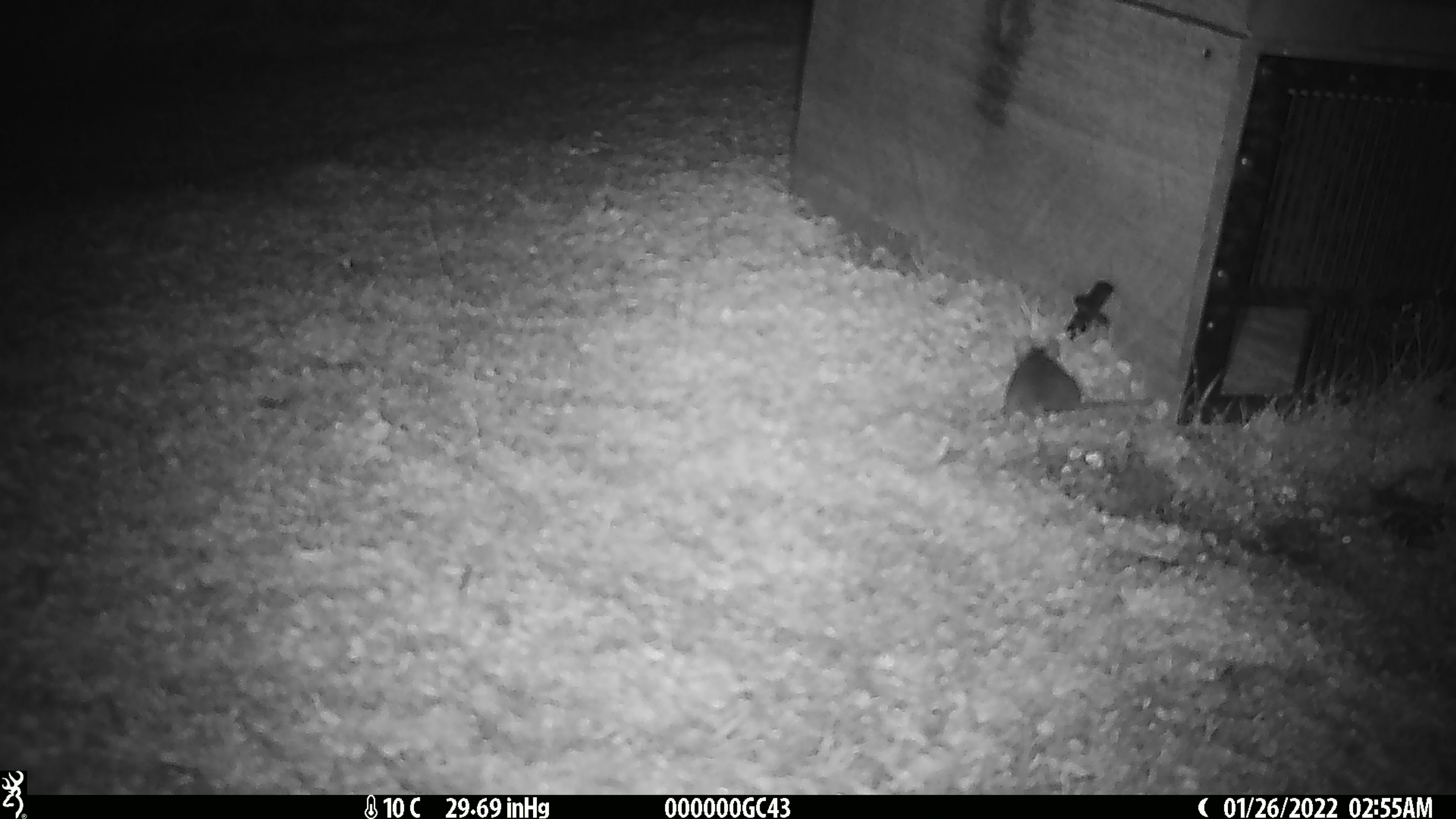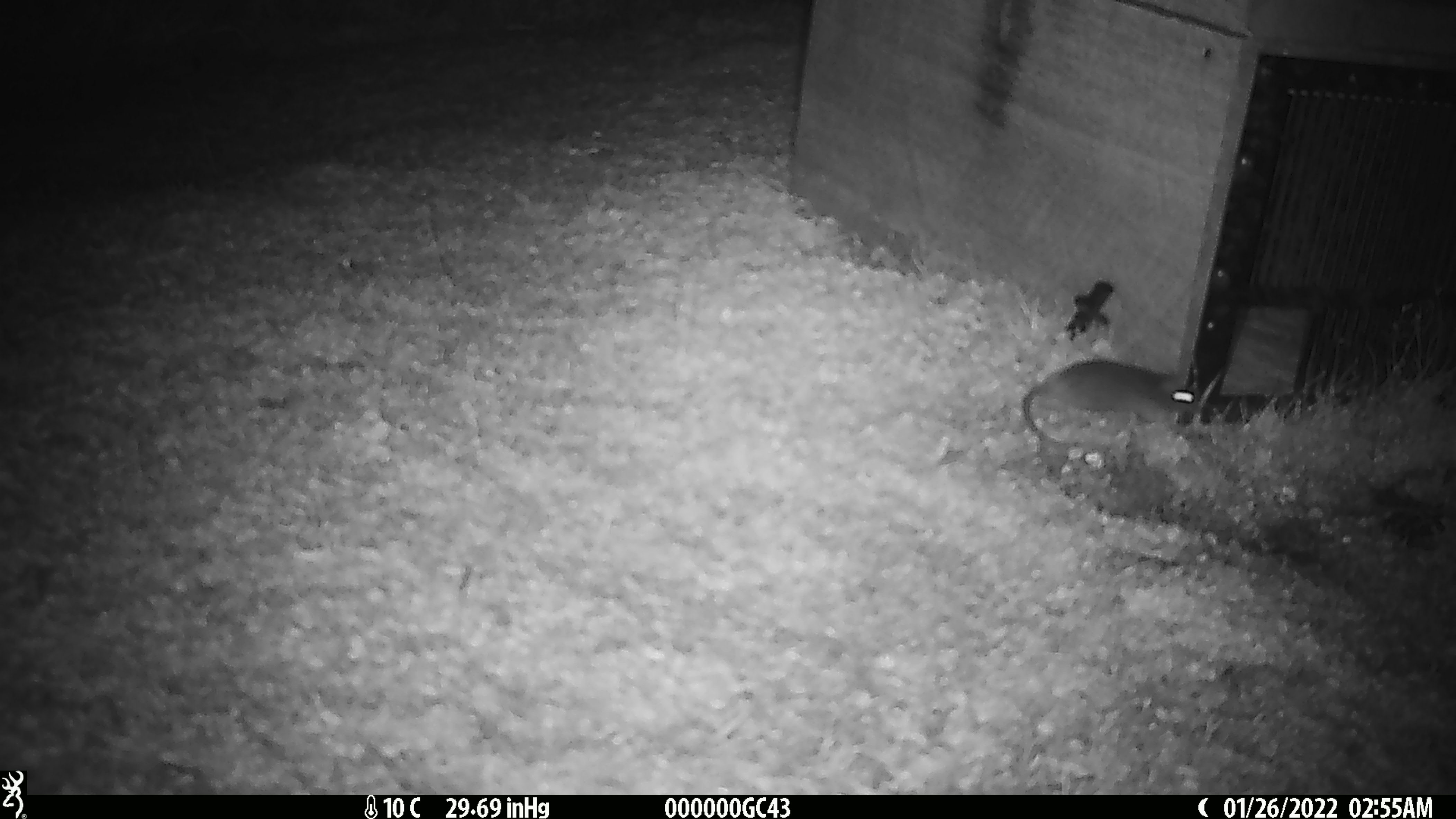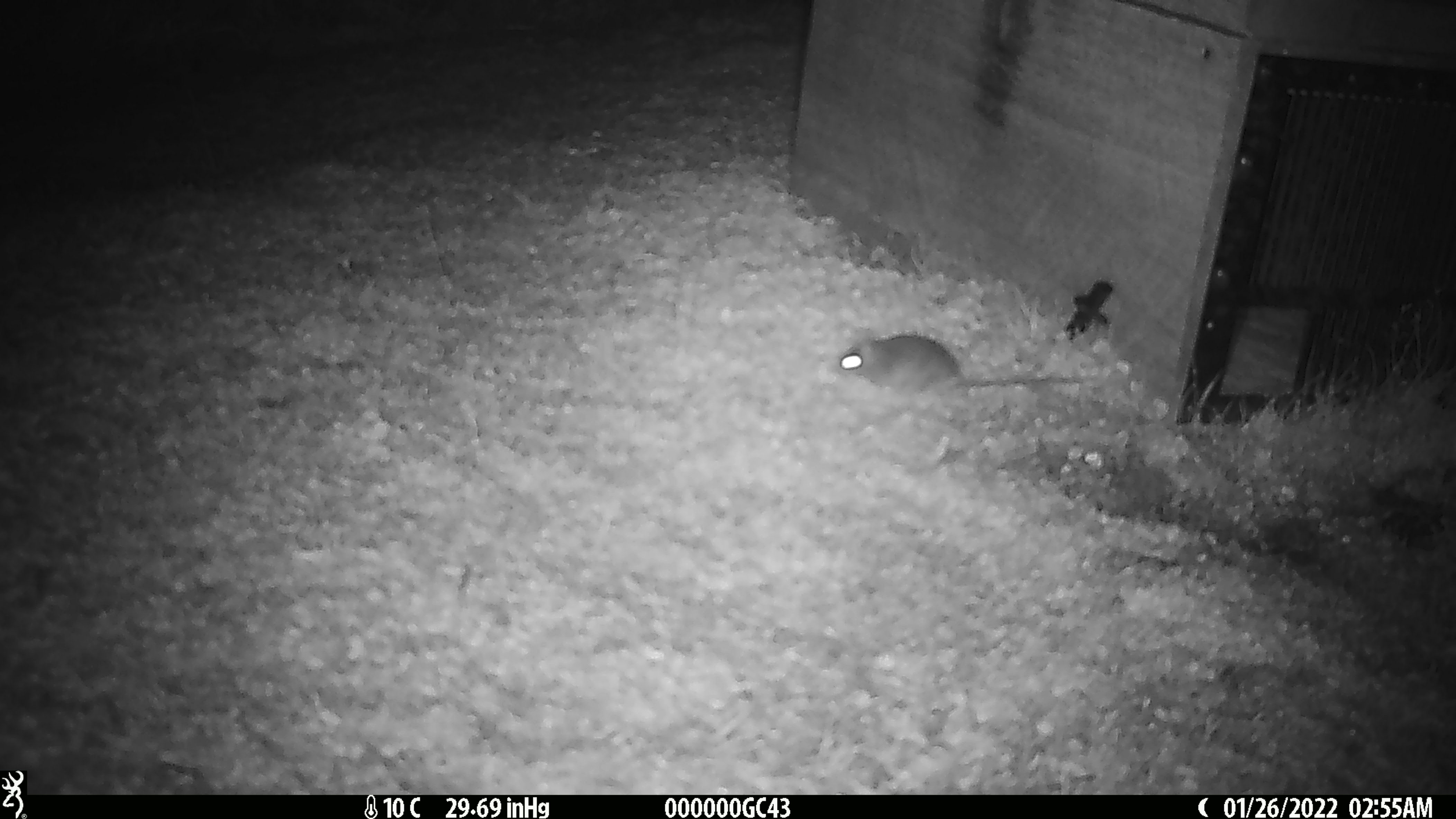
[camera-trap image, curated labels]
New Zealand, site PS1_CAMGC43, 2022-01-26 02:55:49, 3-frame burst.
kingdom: Animalia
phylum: Chordata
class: Mammalia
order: Rodentia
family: Muridae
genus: Mus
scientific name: Mus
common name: mouse